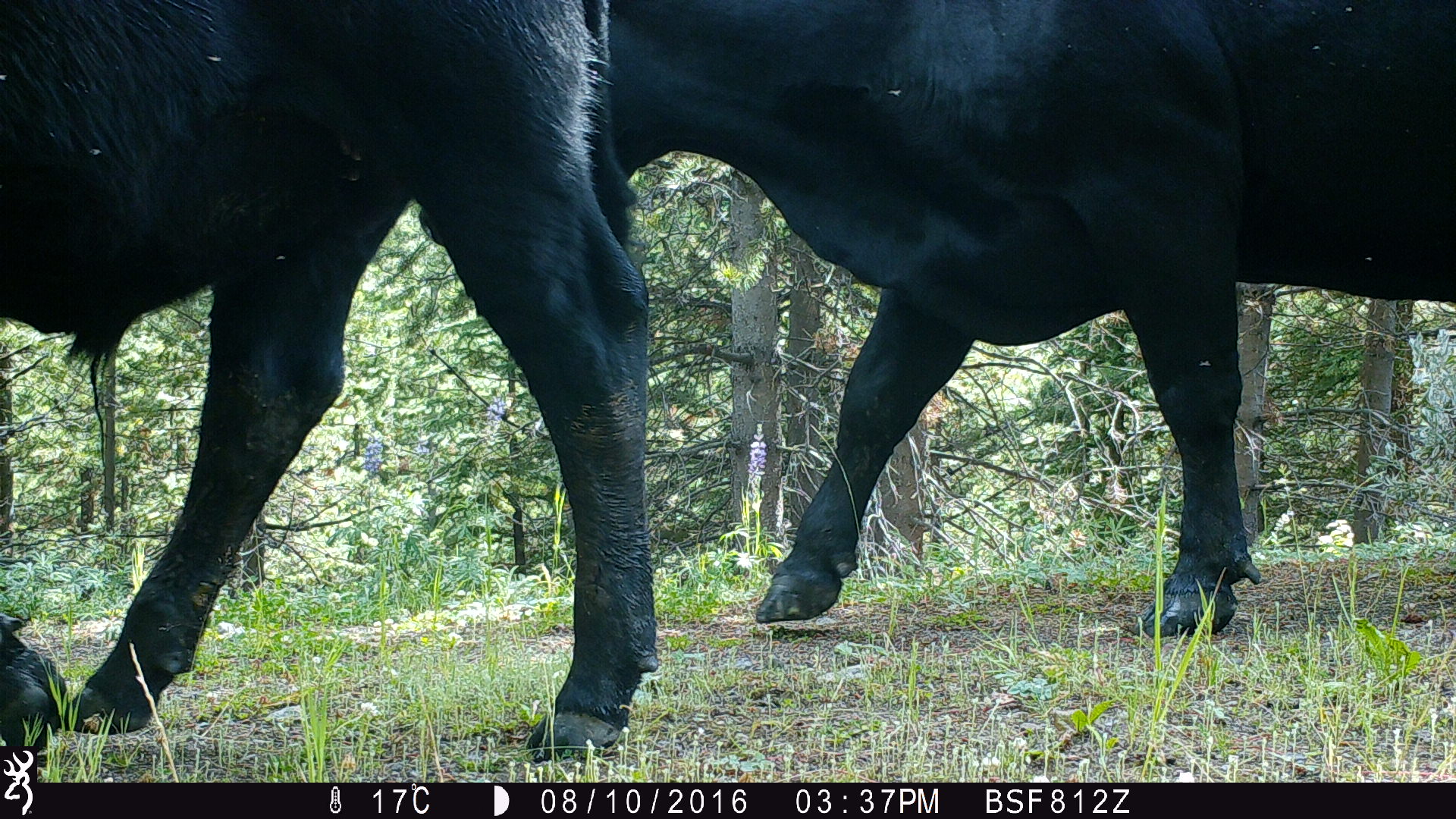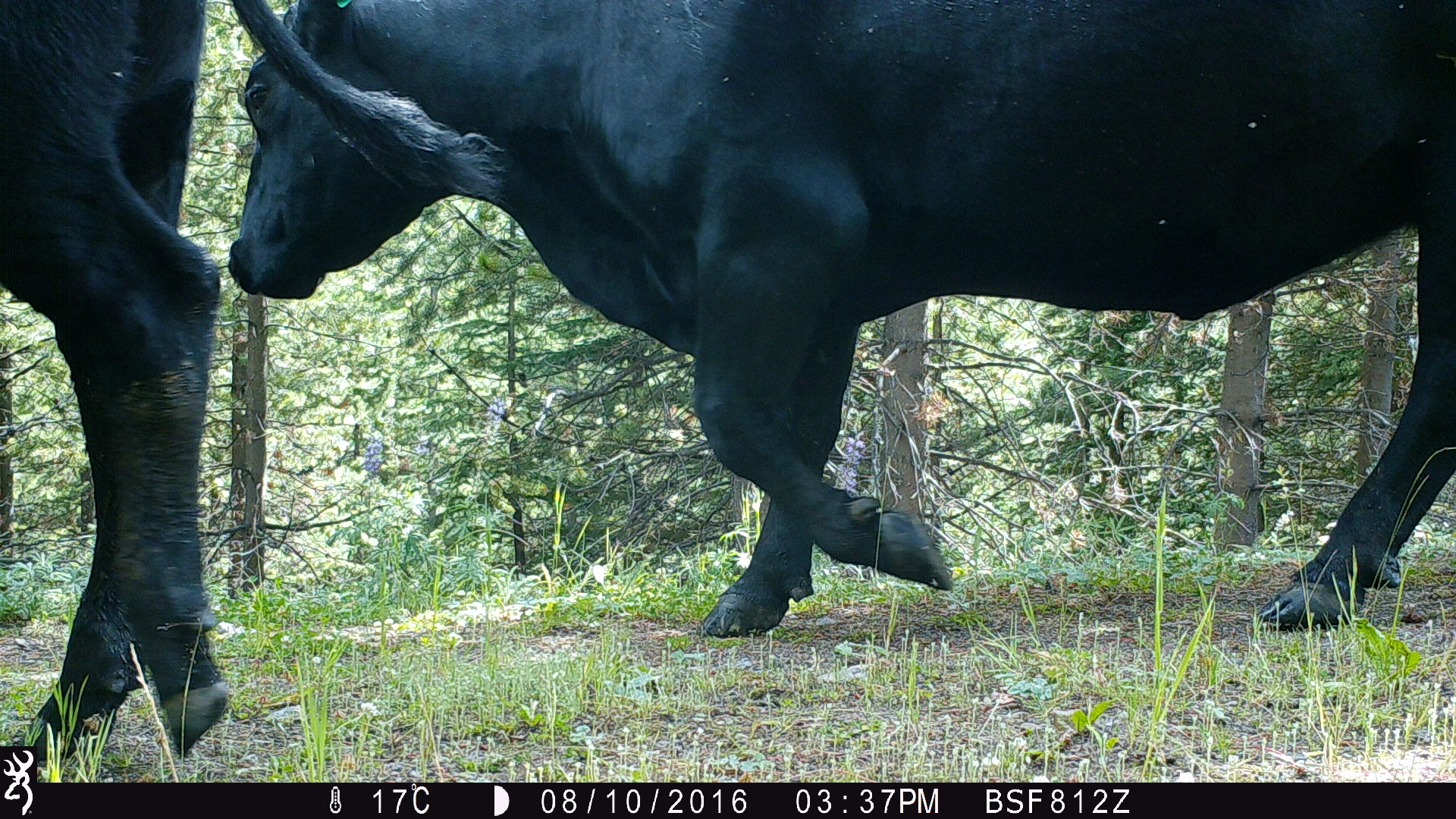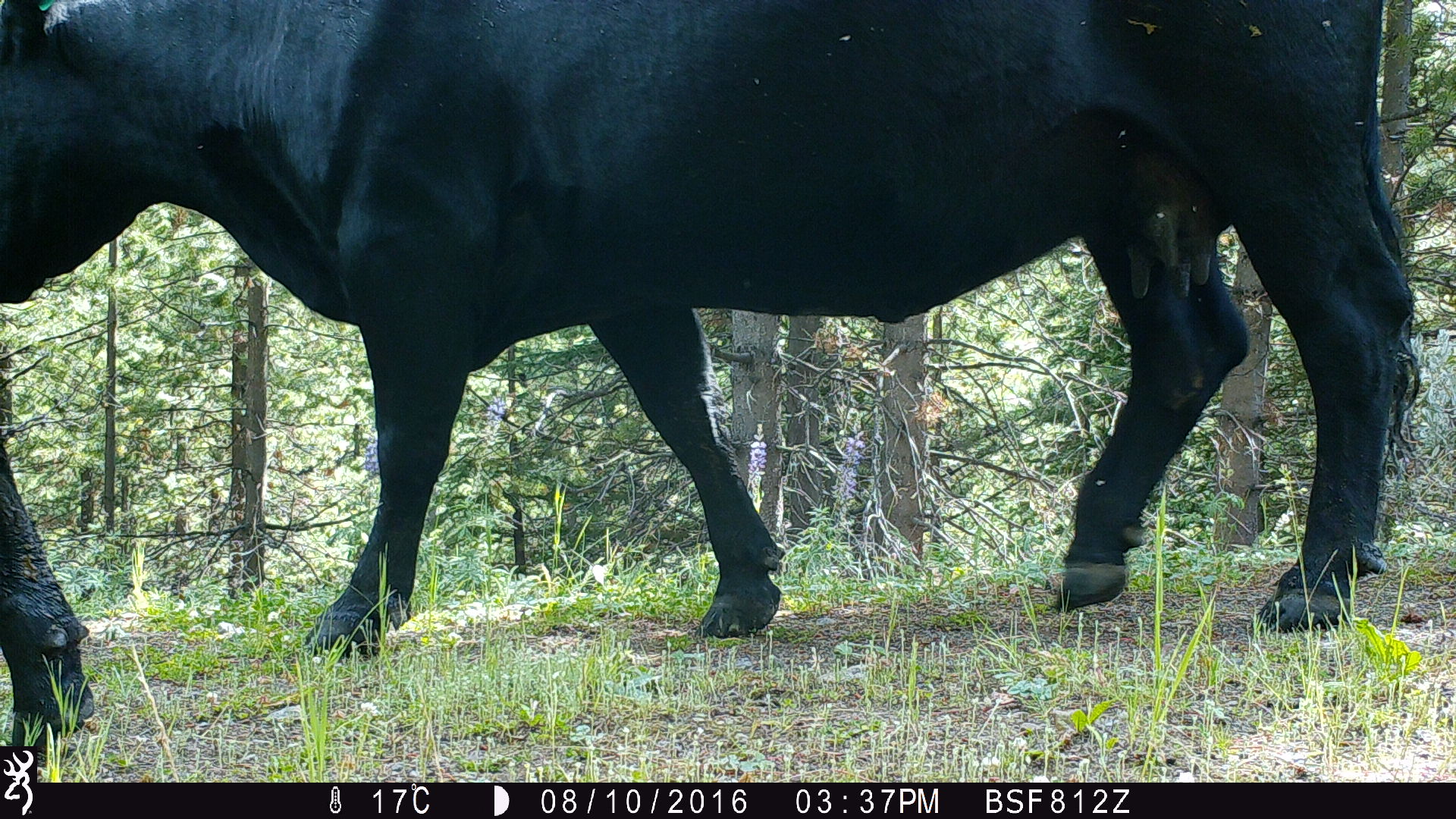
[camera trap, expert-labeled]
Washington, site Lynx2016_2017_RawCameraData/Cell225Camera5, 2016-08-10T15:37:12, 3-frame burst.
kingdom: Animalia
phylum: Chordata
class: Mammalia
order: Artiodactyla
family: Bovidae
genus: Bos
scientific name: Bos taurus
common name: domestic cattle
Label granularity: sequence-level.